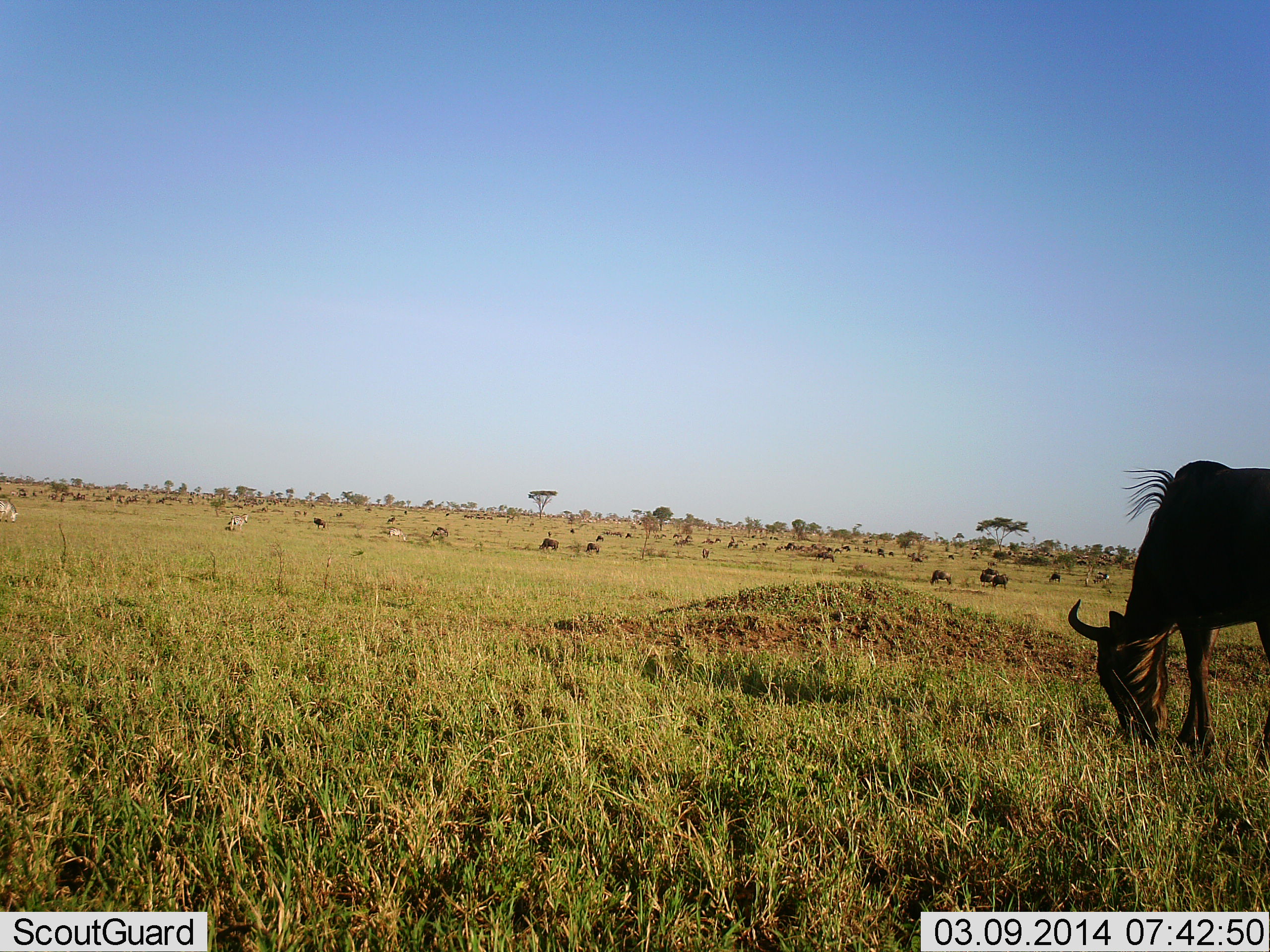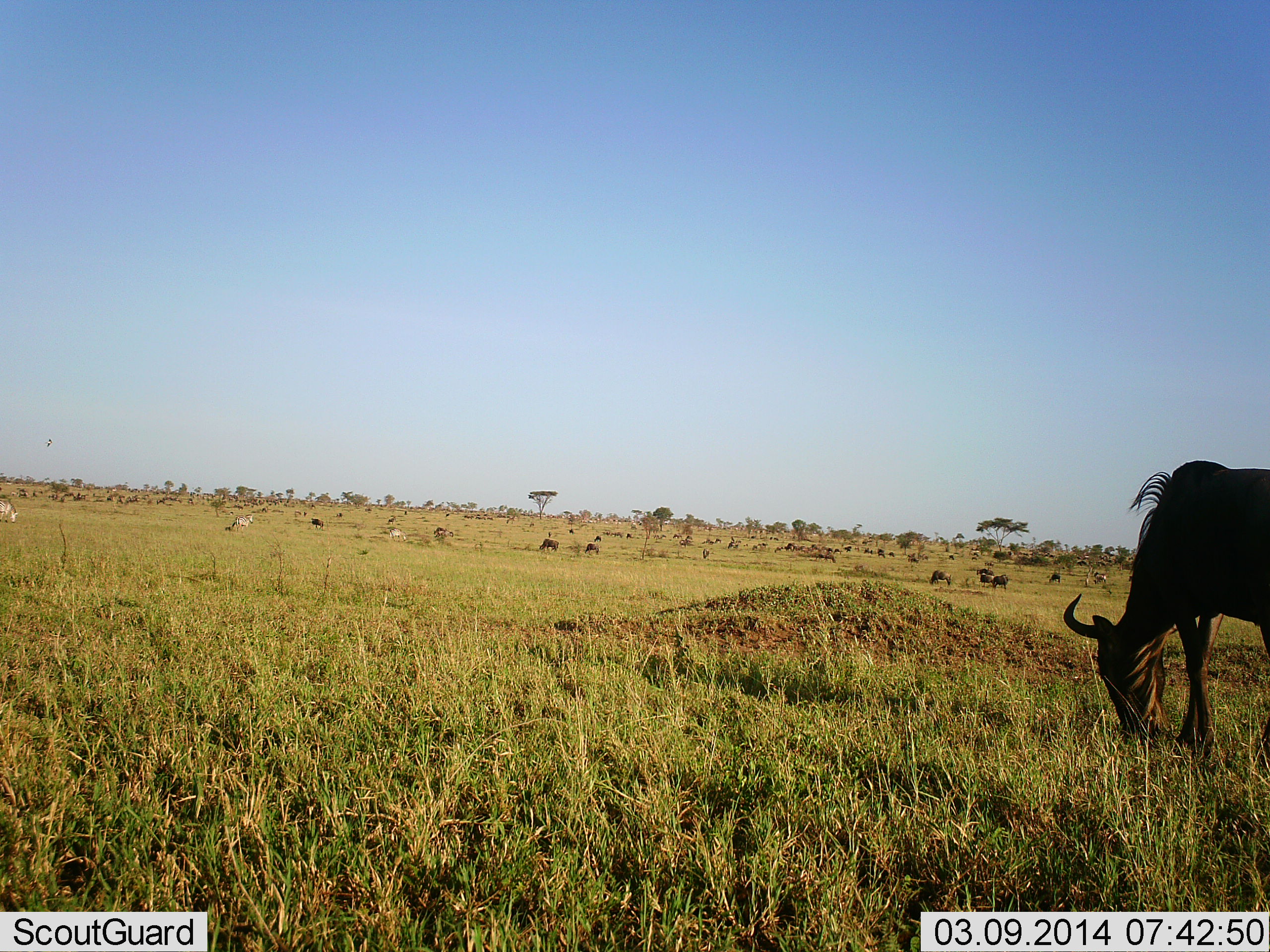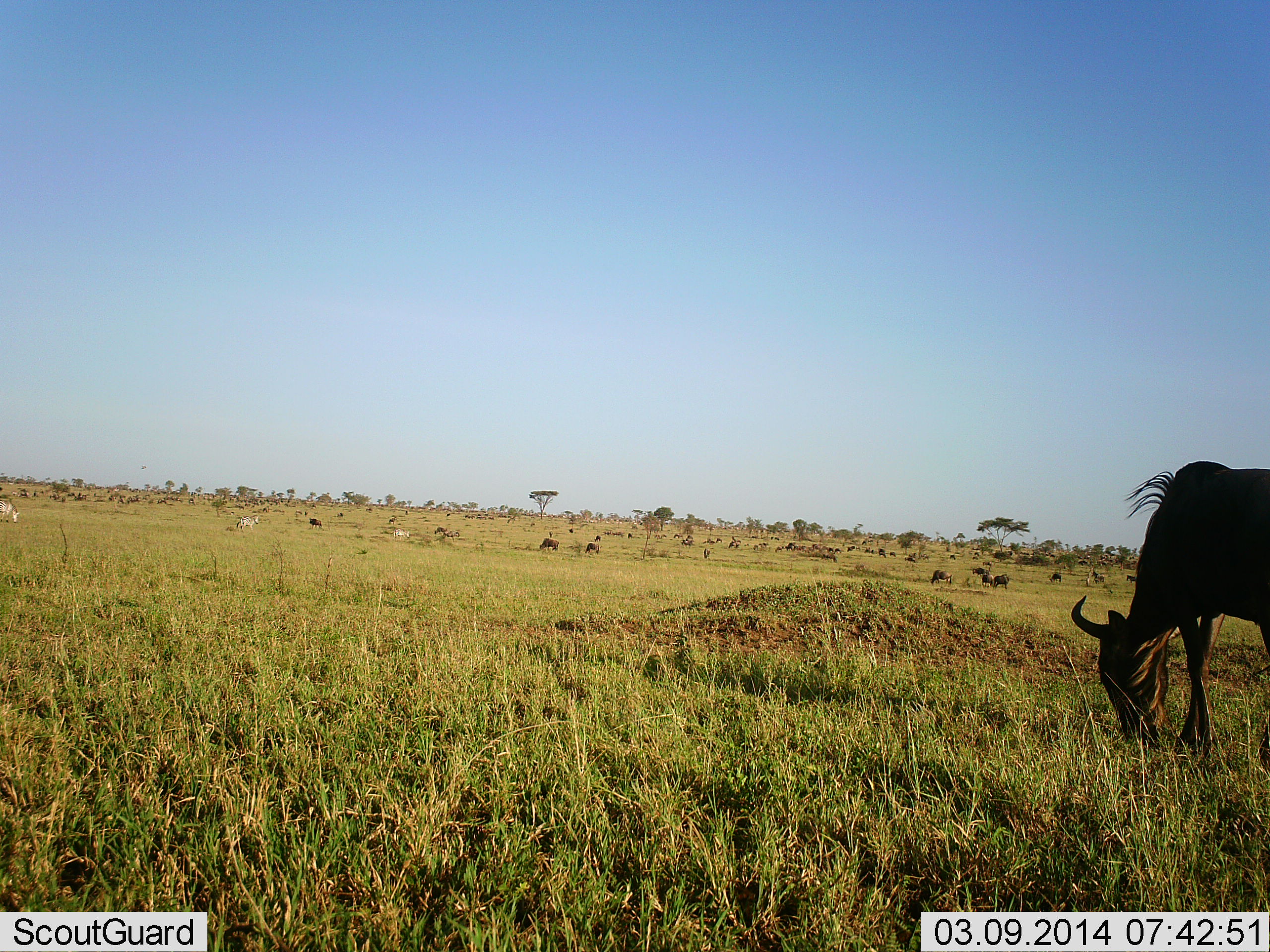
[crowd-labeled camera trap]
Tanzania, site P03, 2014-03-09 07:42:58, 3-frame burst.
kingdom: Animalia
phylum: Chordata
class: Mammalia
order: Artiodactyla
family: Bovidae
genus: Connochaetes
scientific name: Connochaetes taurinus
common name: blue wildebeest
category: wildebeest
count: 11-50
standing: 41%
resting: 0%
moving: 41%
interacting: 6%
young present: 0%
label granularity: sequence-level